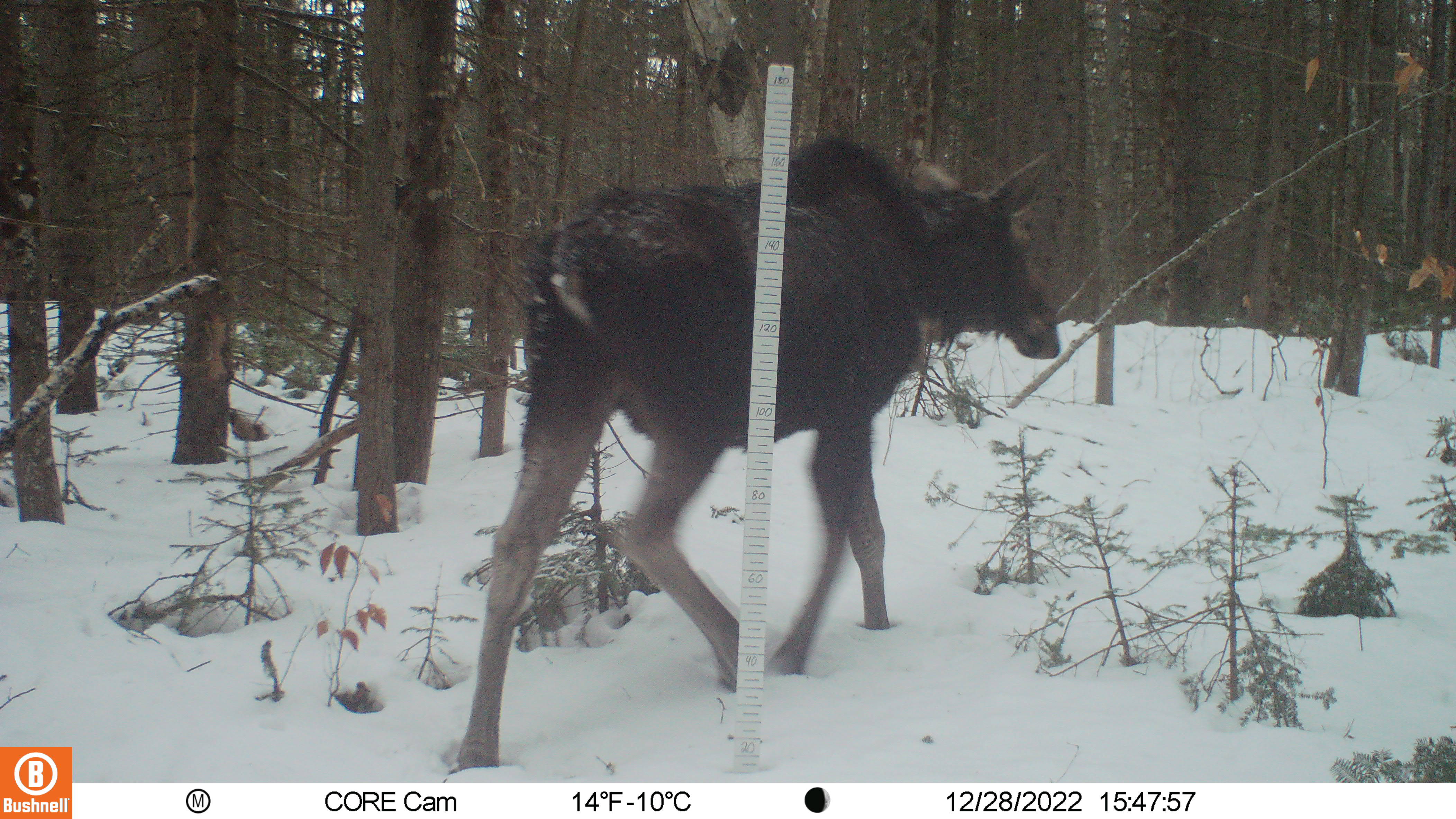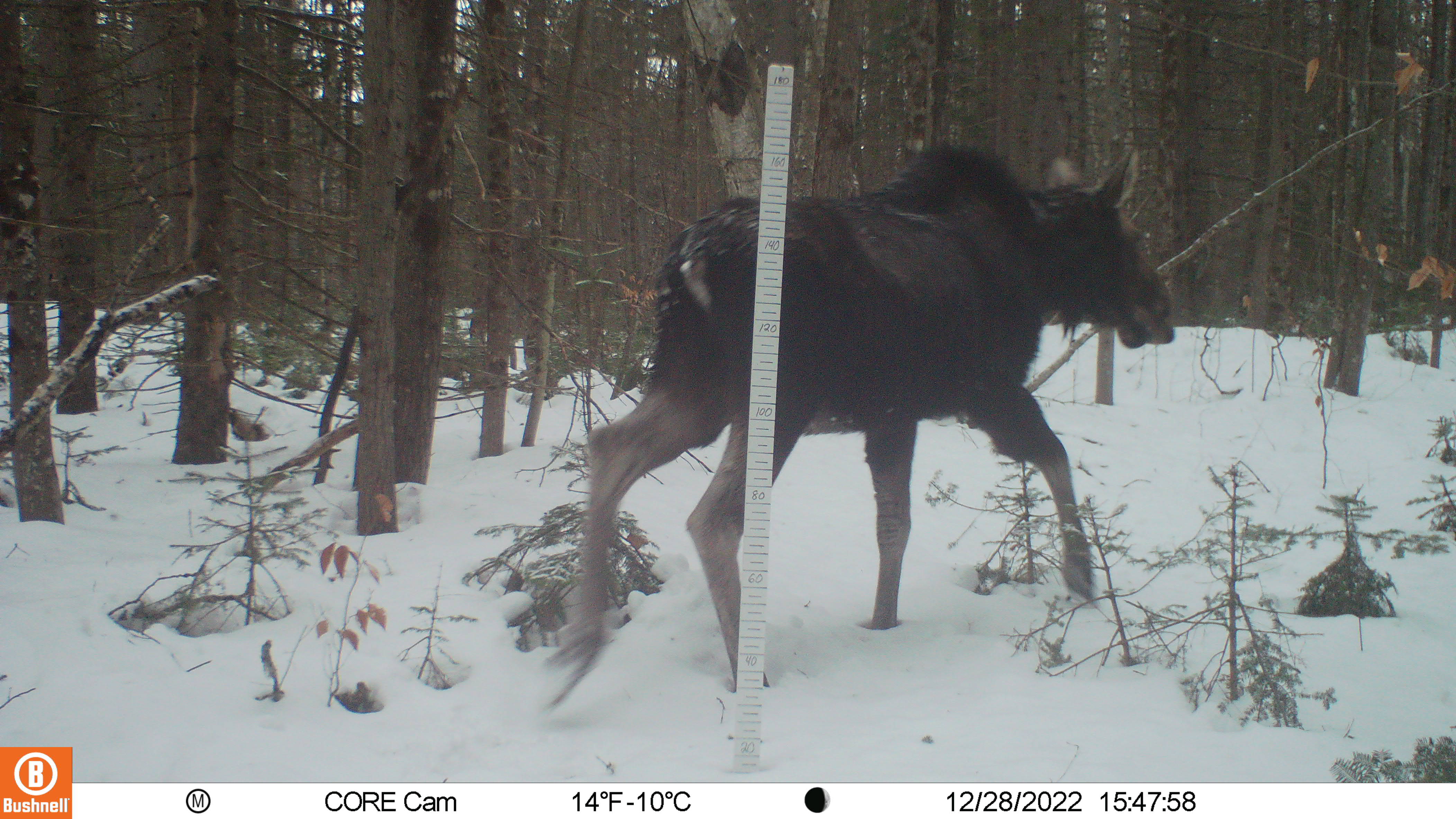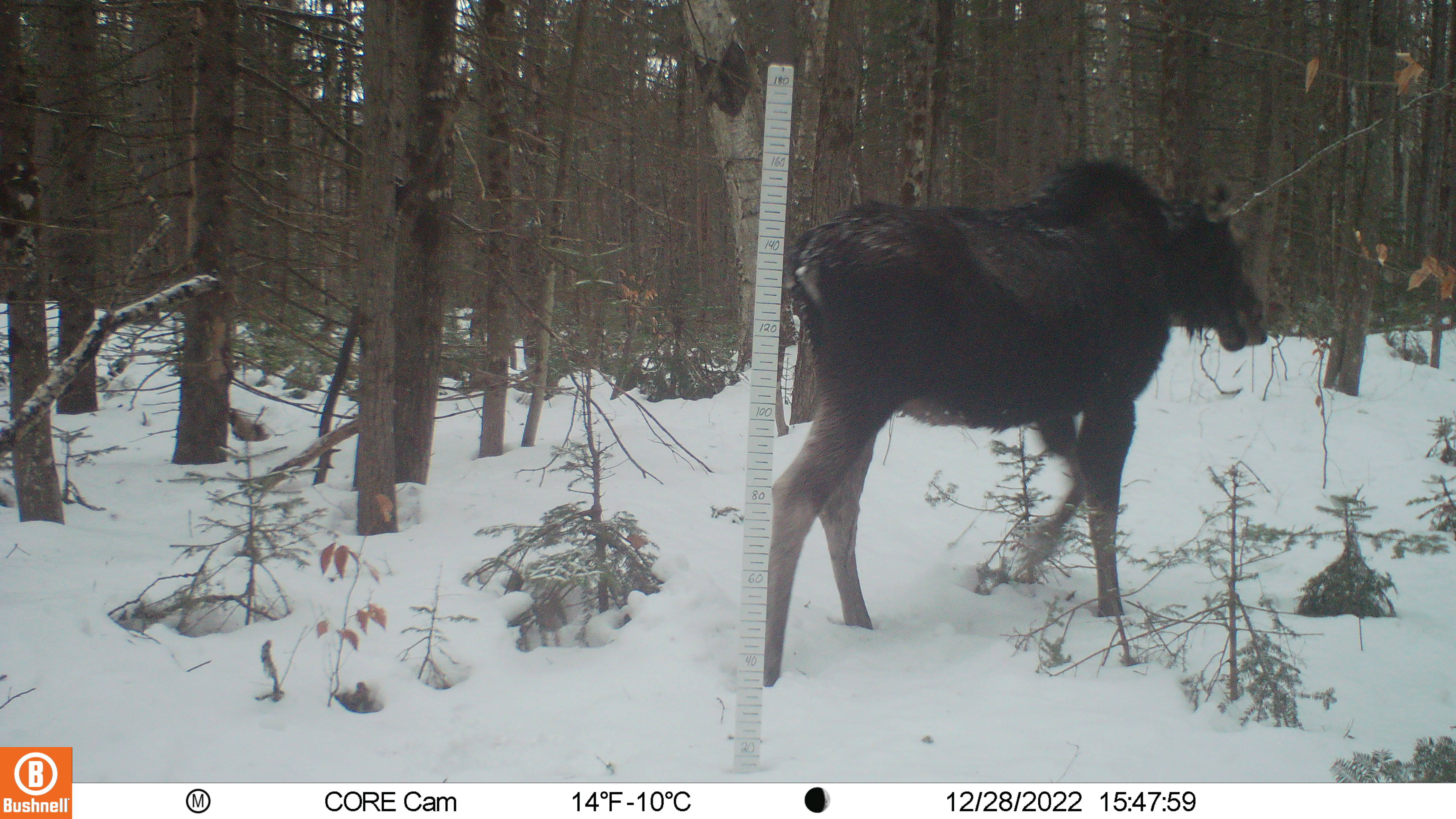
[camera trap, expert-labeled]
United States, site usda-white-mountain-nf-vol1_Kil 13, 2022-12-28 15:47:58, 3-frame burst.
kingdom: Animalia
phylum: Chordata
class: Mammalia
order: Artiodactyla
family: Cervidae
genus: Alces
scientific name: Alces alces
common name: moose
Moose (Alces alces).